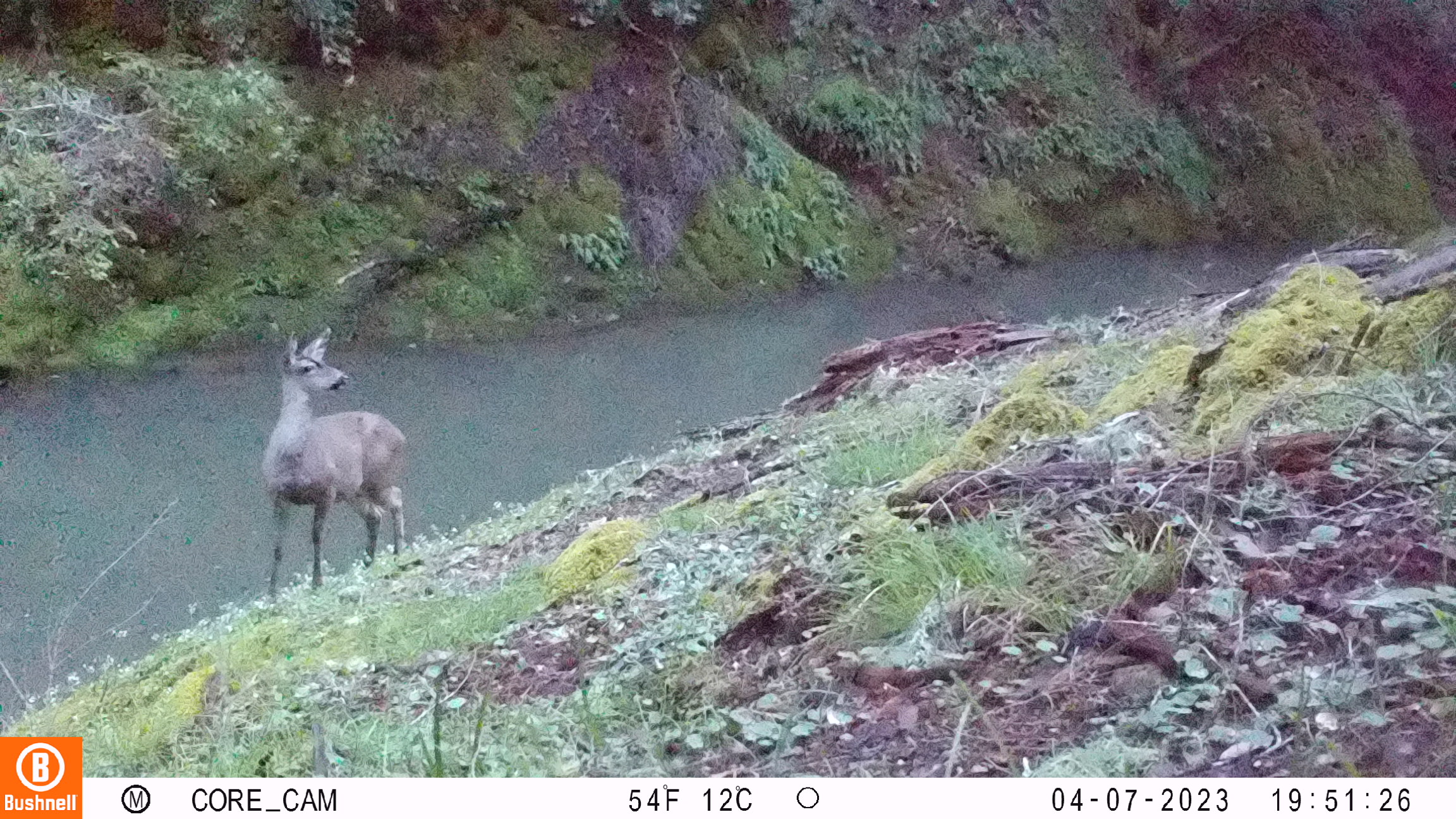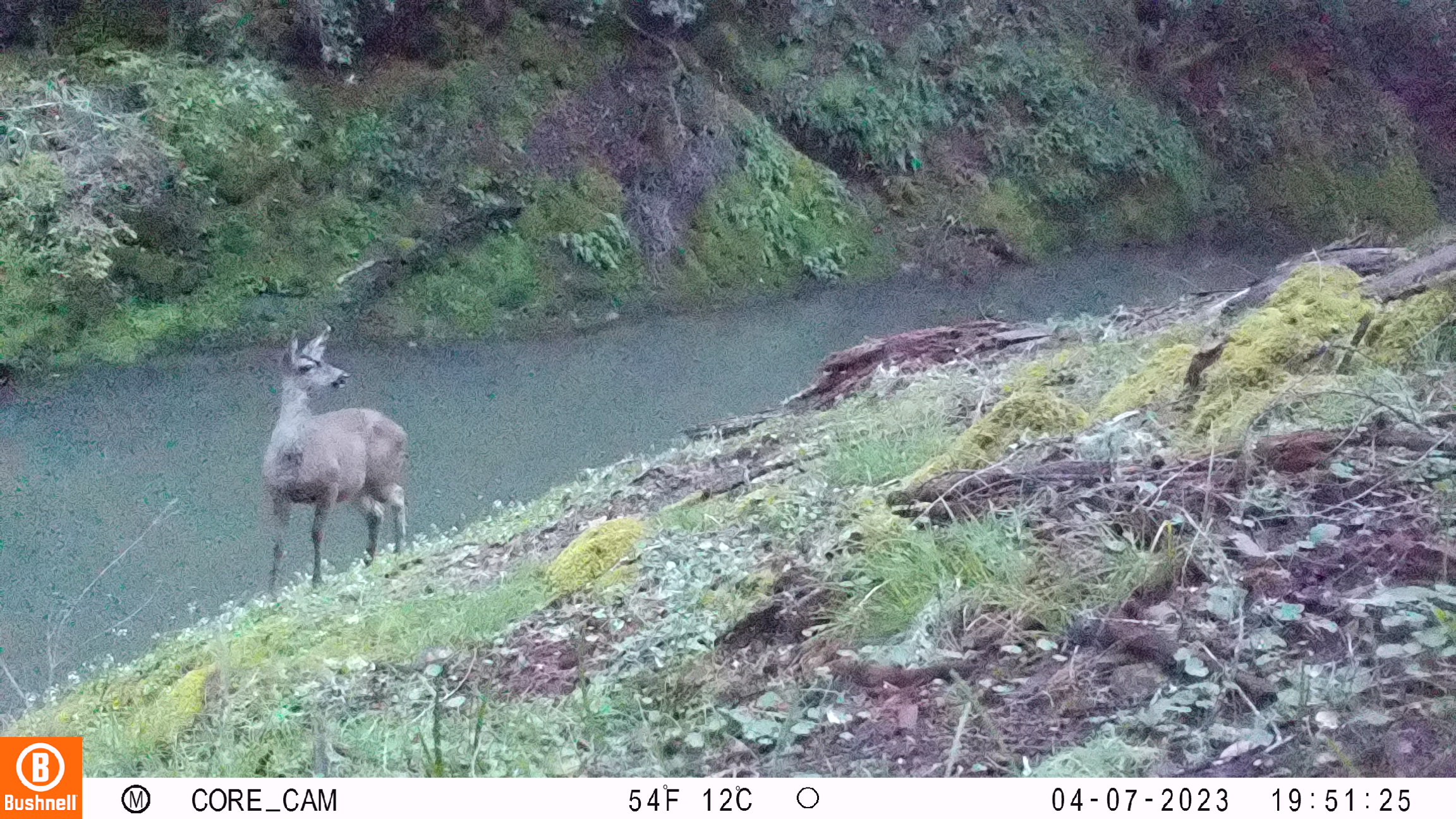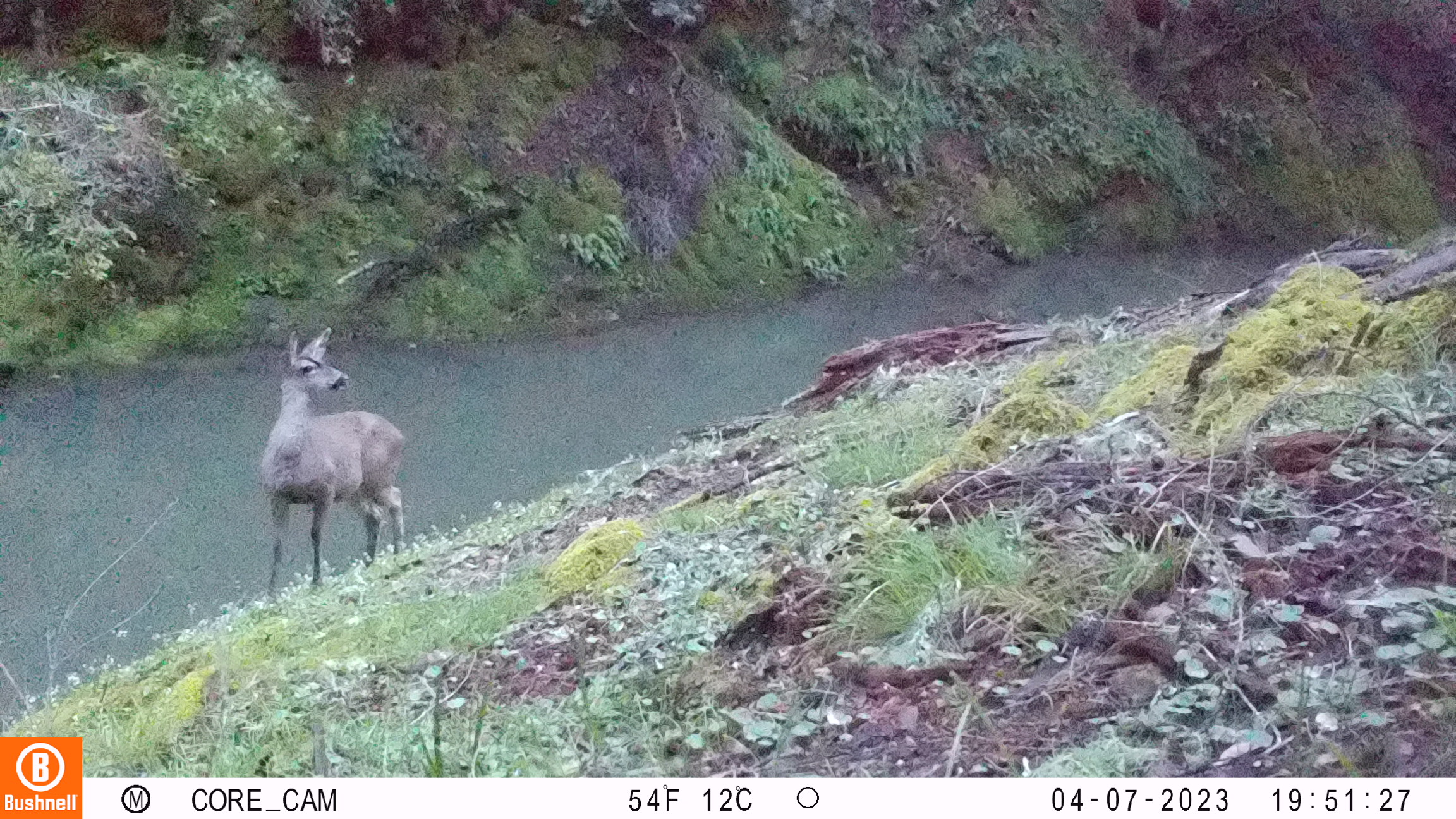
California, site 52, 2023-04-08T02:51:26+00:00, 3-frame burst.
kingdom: Animalia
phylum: Chordata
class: Mammalia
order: Artiodactyla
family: Cervidae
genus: Odocoileus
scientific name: Odocoileus hemionus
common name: mule deer